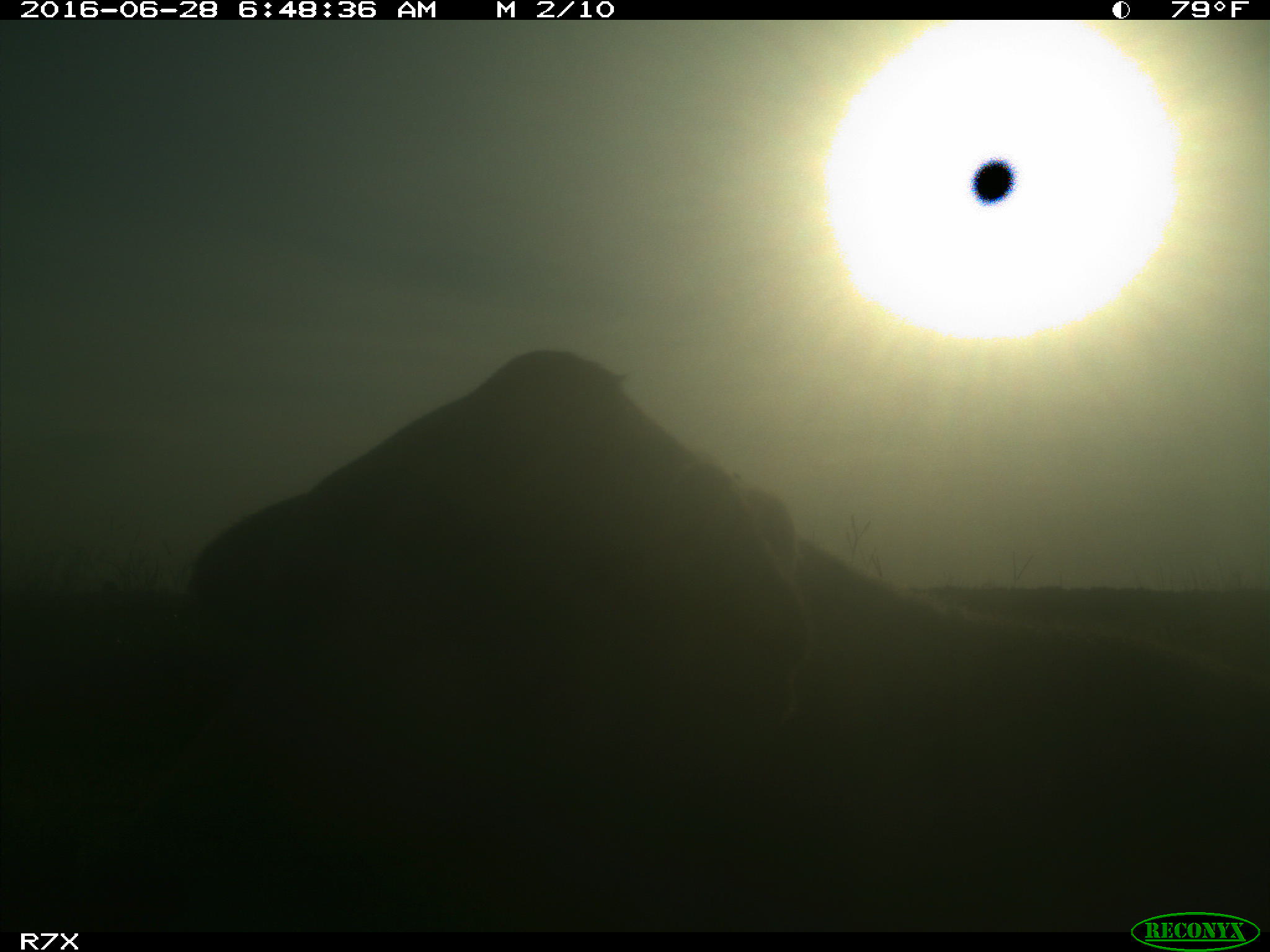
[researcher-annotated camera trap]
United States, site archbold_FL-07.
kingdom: Animalia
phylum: Chordata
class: Mammalia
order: Artiodactyla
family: Bovidae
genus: Bos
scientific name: Bos taurus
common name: domestic cow